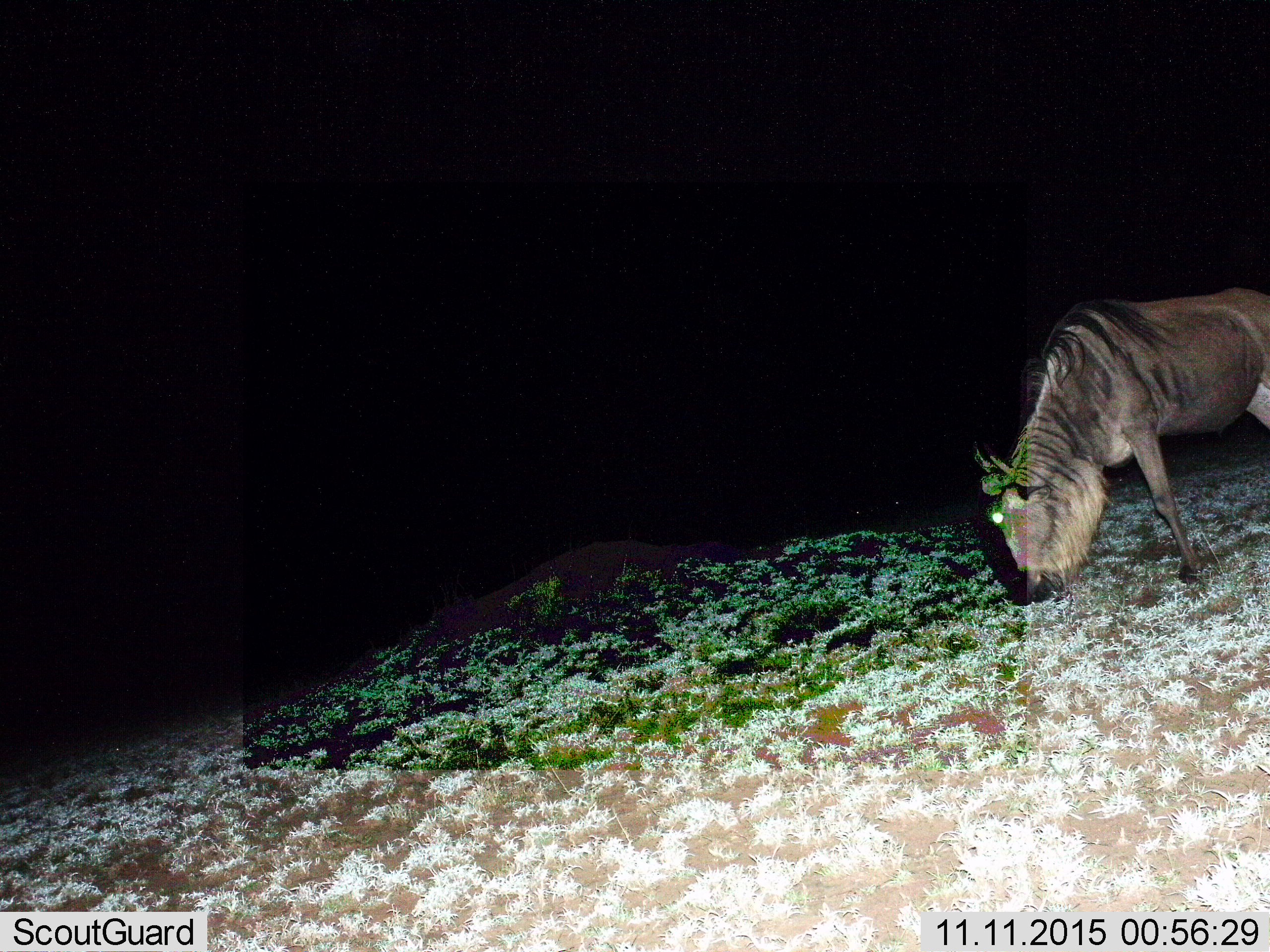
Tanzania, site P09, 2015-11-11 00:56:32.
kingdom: Animalia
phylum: Chordata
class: Mammalia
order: Artiodactyla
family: Bovidae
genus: Connochaetes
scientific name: Connochaetes taurinus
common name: blue wildebeest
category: wildebeest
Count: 1.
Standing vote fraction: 14%.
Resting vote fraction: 0%.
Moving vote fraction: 0%.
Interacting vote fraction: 0%.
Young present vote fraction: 0%.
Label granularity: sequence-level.